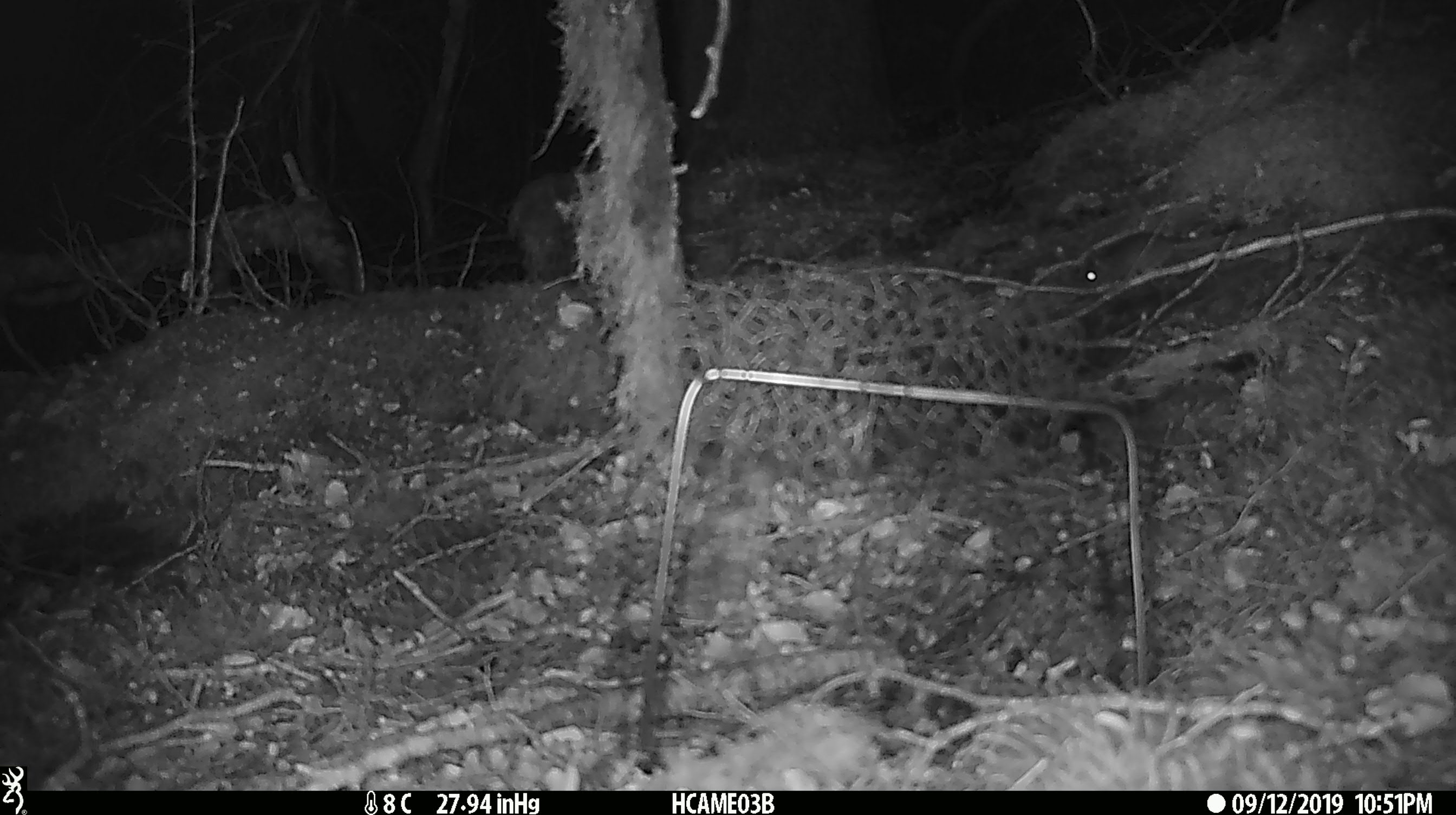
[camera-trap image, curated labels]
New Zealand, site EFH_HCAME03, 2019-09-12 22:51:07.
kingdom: Animalia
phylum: Chordata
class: Mammalia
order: Rodentia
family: Muridae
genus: Mus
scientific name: Mus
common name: mouse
Mouse (Mus).